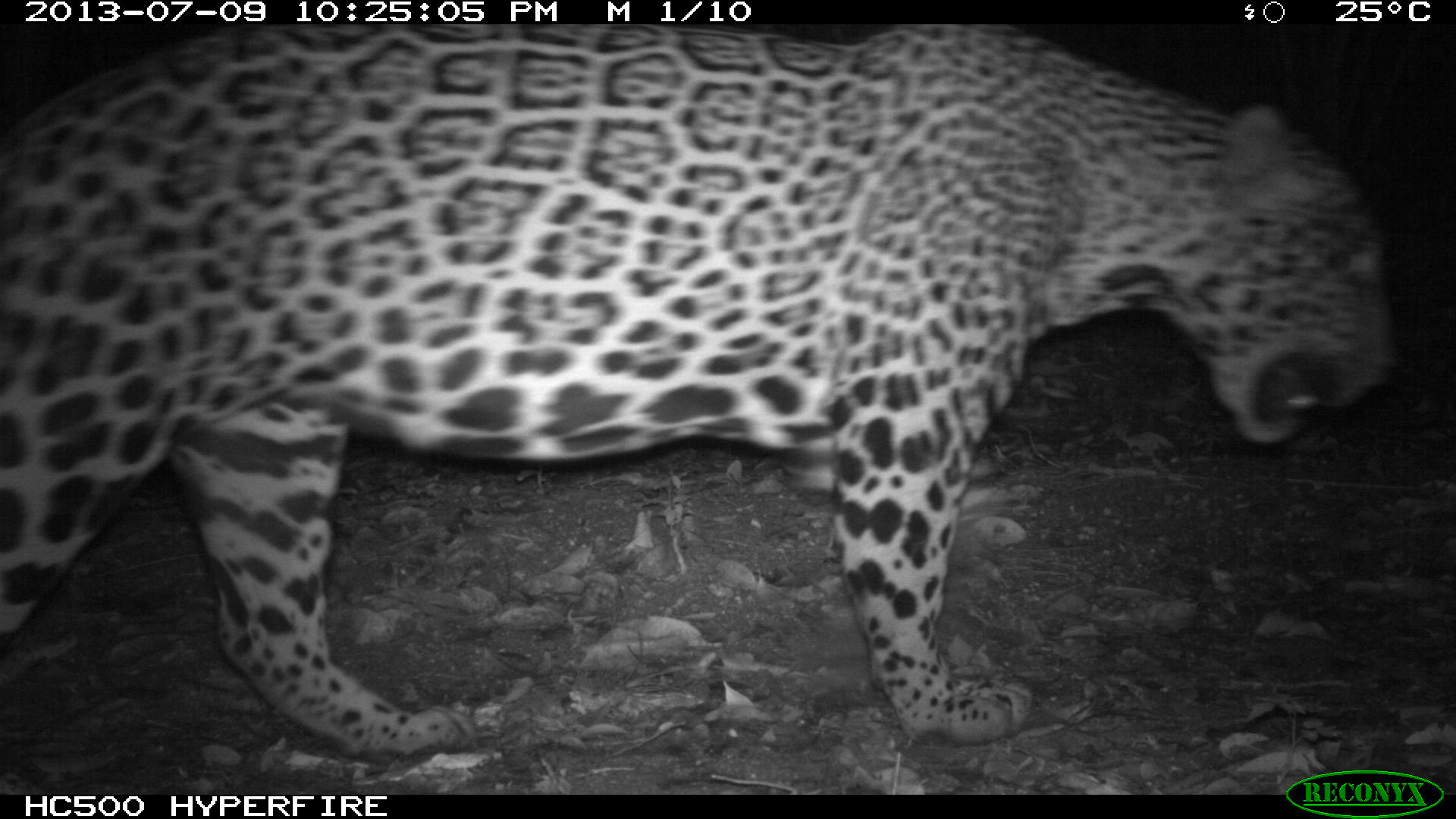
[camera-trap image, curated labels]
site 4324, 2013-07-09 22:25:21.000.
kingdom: Animalia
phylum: Chordata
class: Mammalia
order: Carnivora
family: Felidae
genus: Panthera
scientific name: Panthera onca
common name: jaguar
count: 1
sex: male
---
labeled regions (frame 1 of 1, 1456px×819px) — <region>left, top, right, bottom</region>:
panthera onca: <region>0, 24, 1397, 757</region>